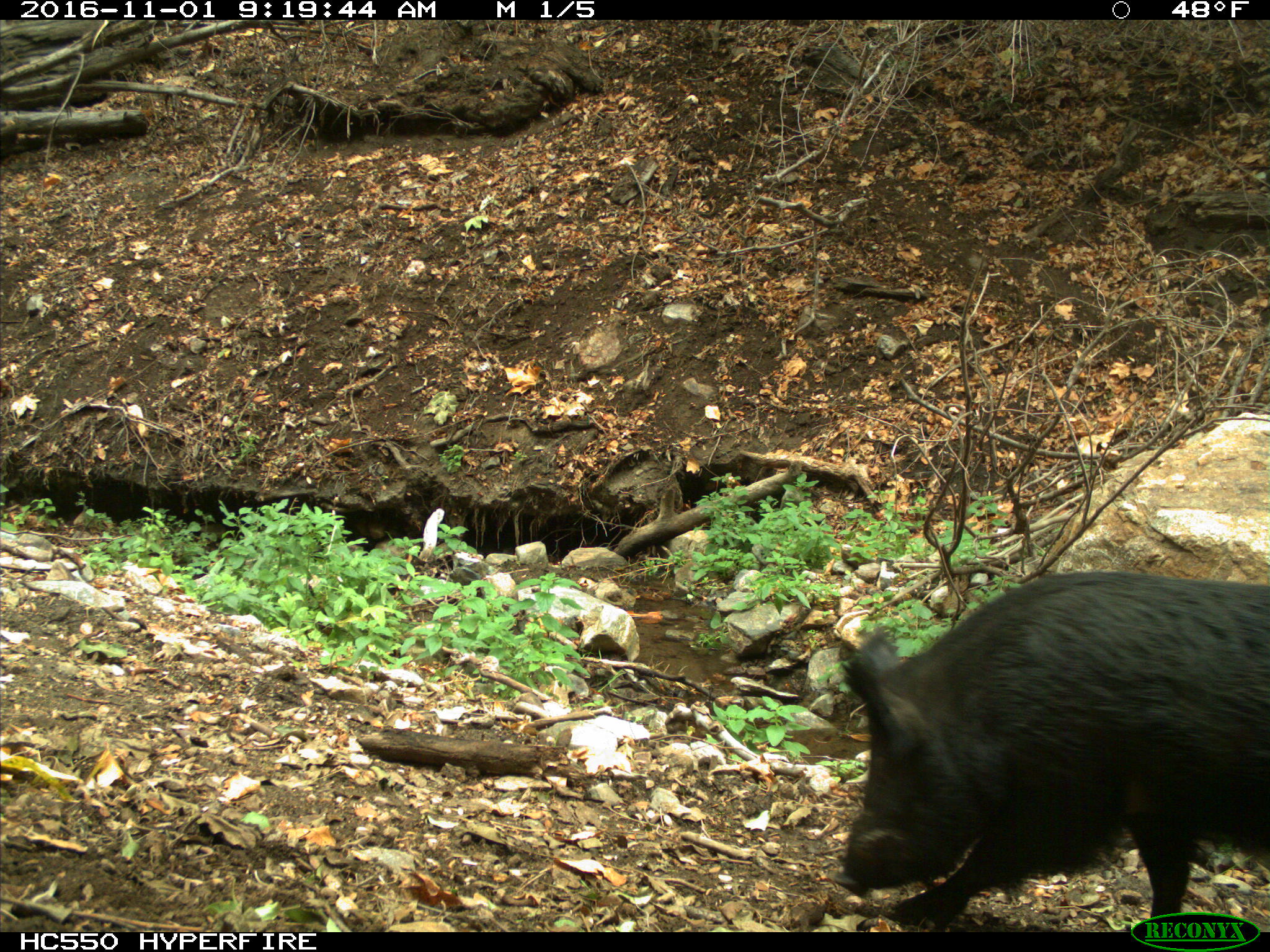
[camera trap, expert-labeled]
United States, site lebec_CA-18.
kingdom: Animalia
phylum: Chordata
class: Mammalia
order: Artiodactyla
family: Suidae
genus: Sus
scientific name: Sus scrofa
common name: wild boar